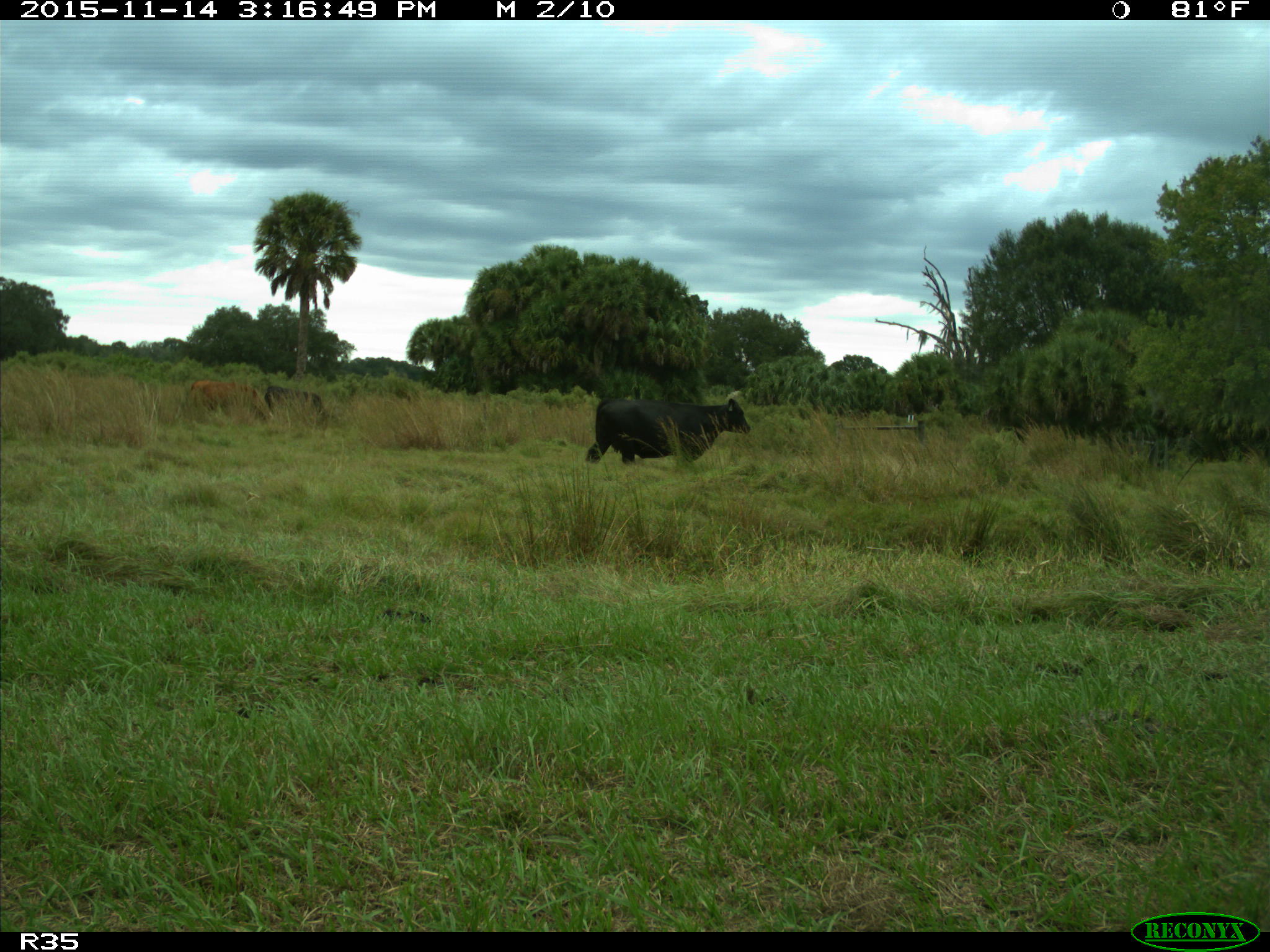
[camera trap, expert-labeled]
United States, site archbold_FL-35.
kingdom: Animalia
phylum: Chordata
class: Mammalia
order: Artiodactyla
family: Bovidae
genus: Bos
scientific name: Bos taurus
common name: domestic cow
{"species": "Bos taurus (domestic cow)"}